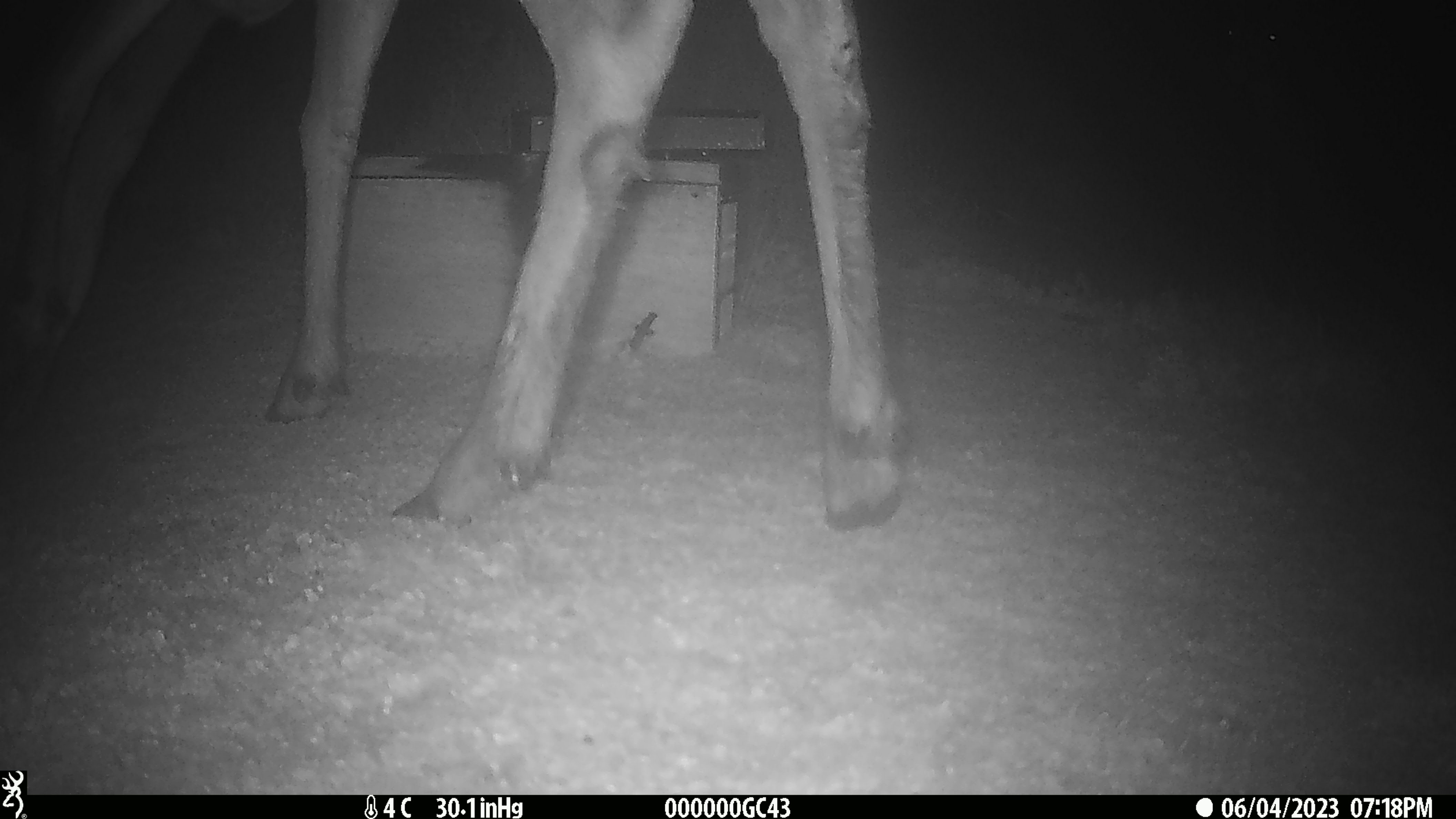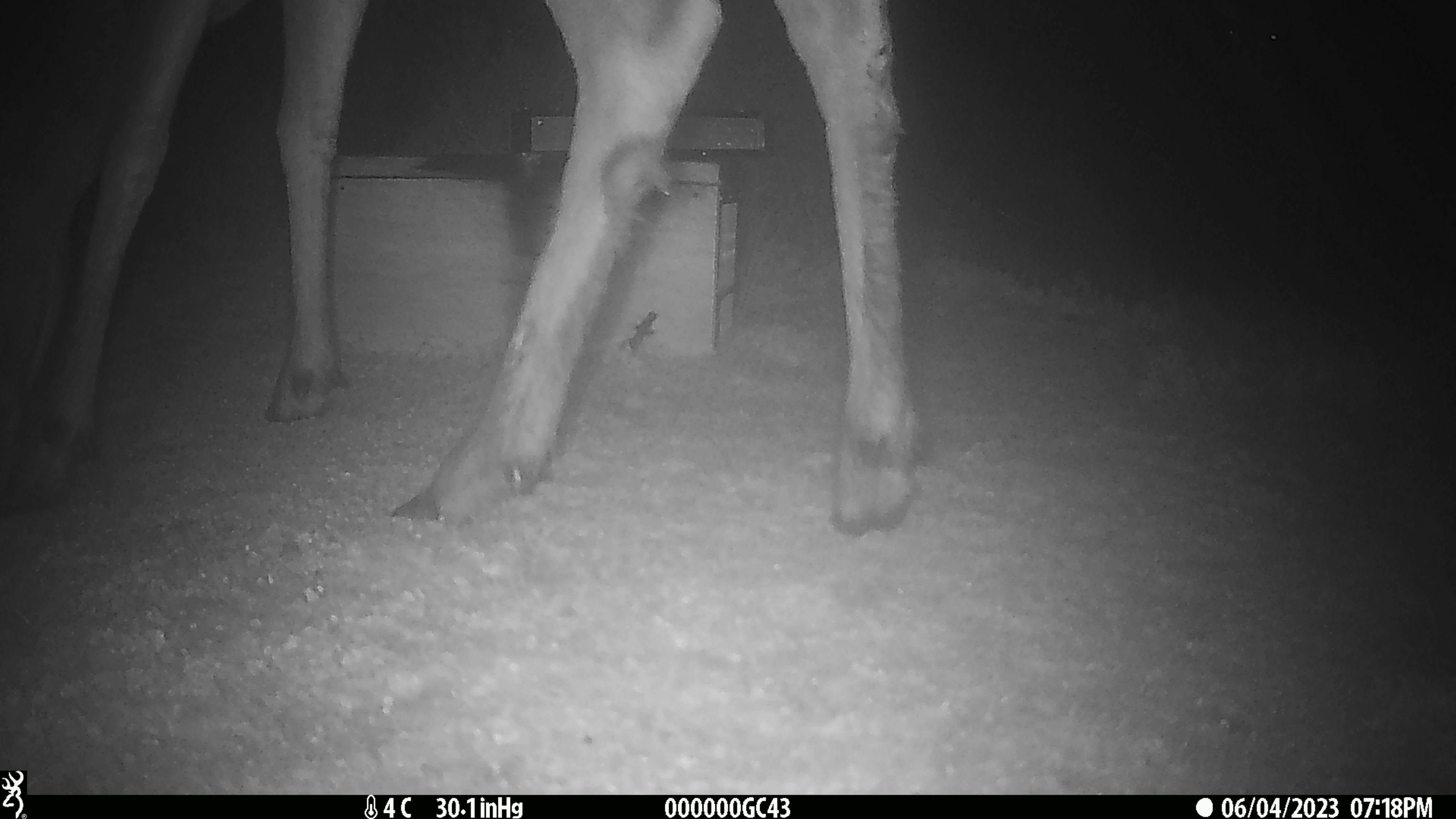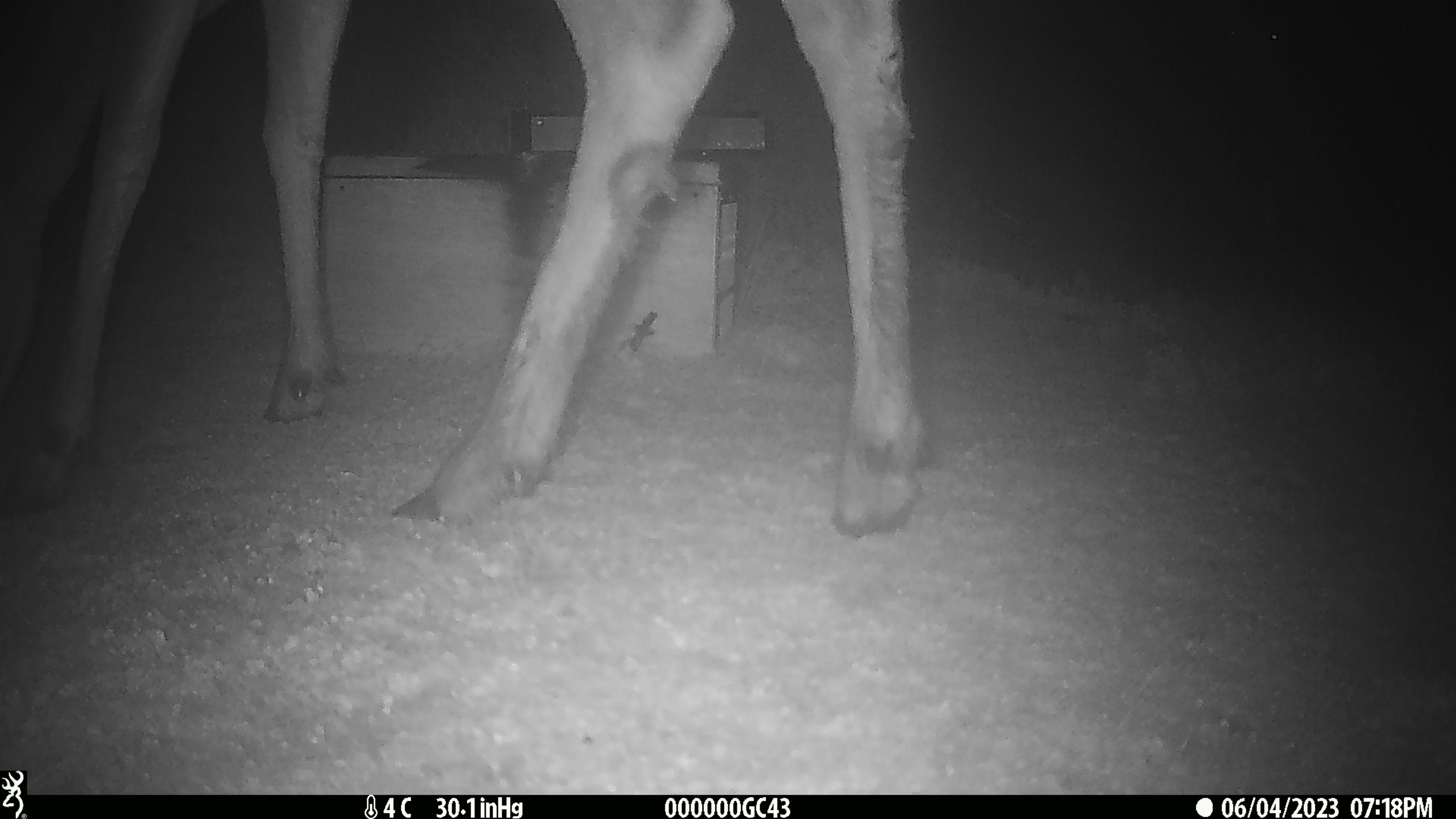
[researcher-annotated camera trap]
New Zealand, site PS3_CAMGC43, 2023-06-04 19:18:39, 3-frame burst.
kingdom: Animalia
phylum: Chordata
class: Mammalia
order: Artiodactyla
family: Cervidae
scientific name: Cervidae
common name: deer